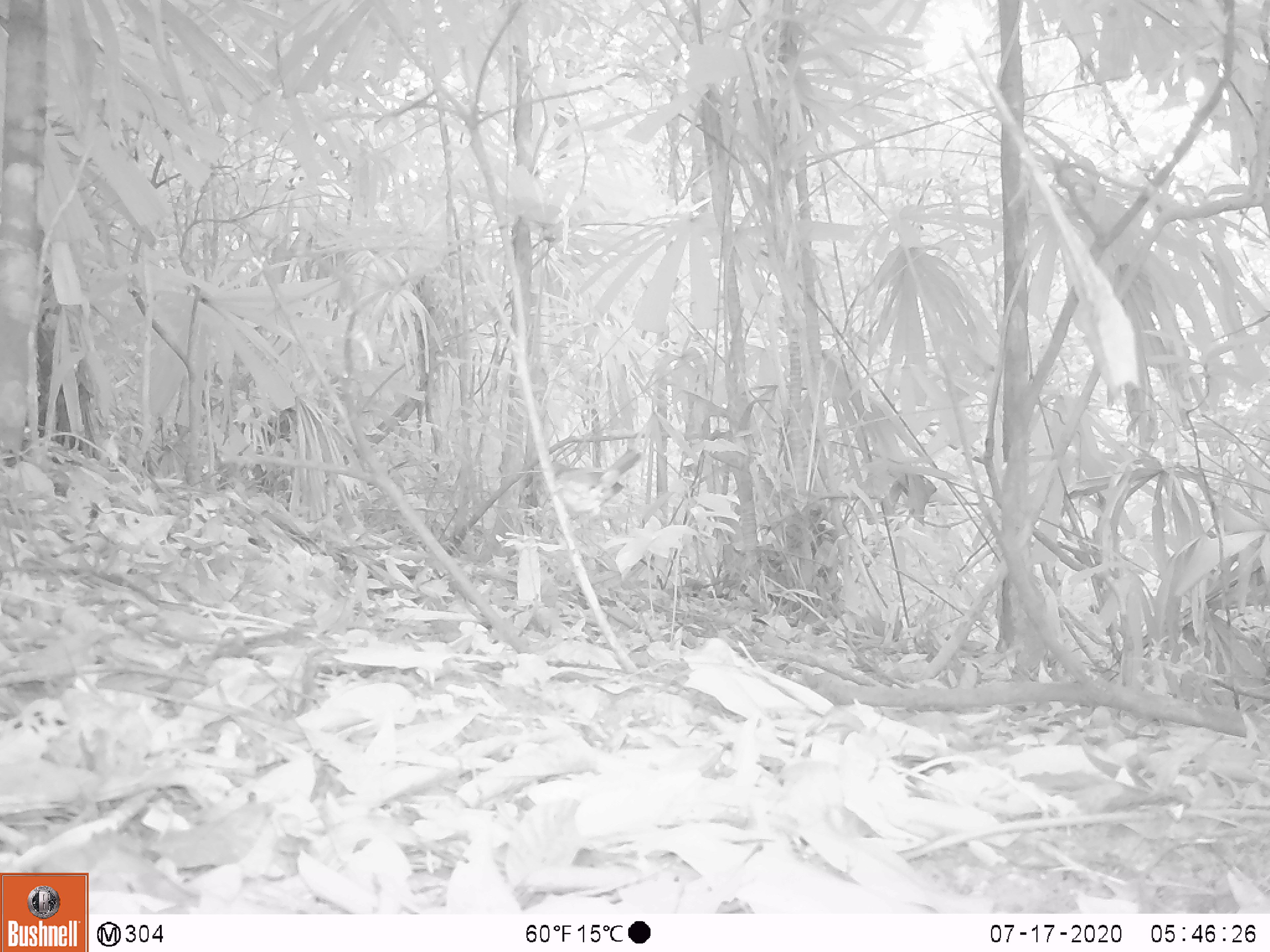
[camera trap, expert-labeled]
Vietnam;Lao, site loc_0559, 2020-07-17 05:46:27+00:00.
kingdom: Animalia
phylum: Chordata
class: Aves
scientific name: Aves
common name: bird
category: unidentified bird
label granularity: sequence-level